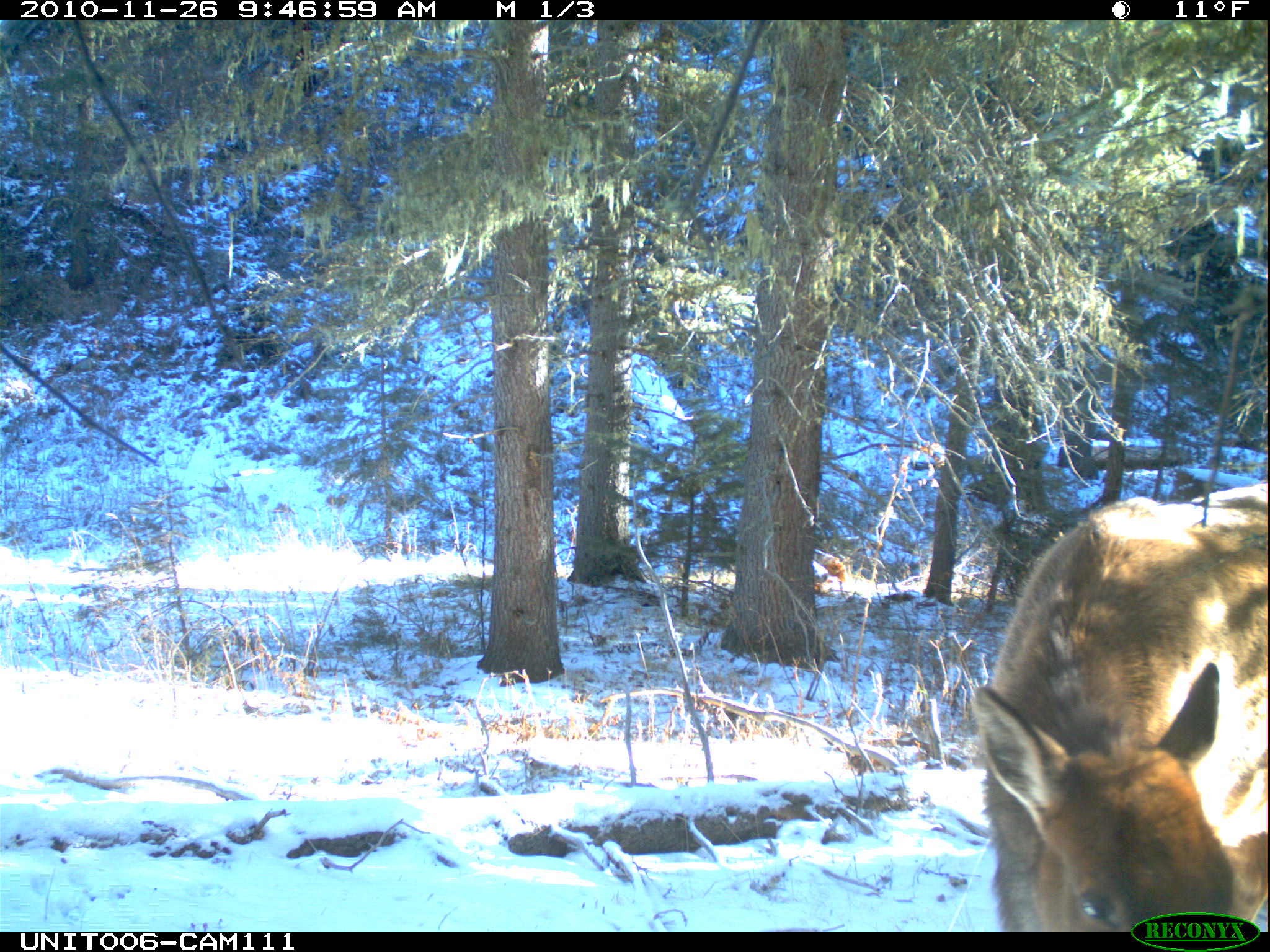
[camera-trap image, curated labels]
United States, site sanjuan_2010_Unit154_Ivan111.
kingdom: Animalia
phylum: Chordata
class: Mammalia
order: Artiodactyla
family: Cervidae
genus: Cervus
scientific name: Cervus elaphus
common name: red deer